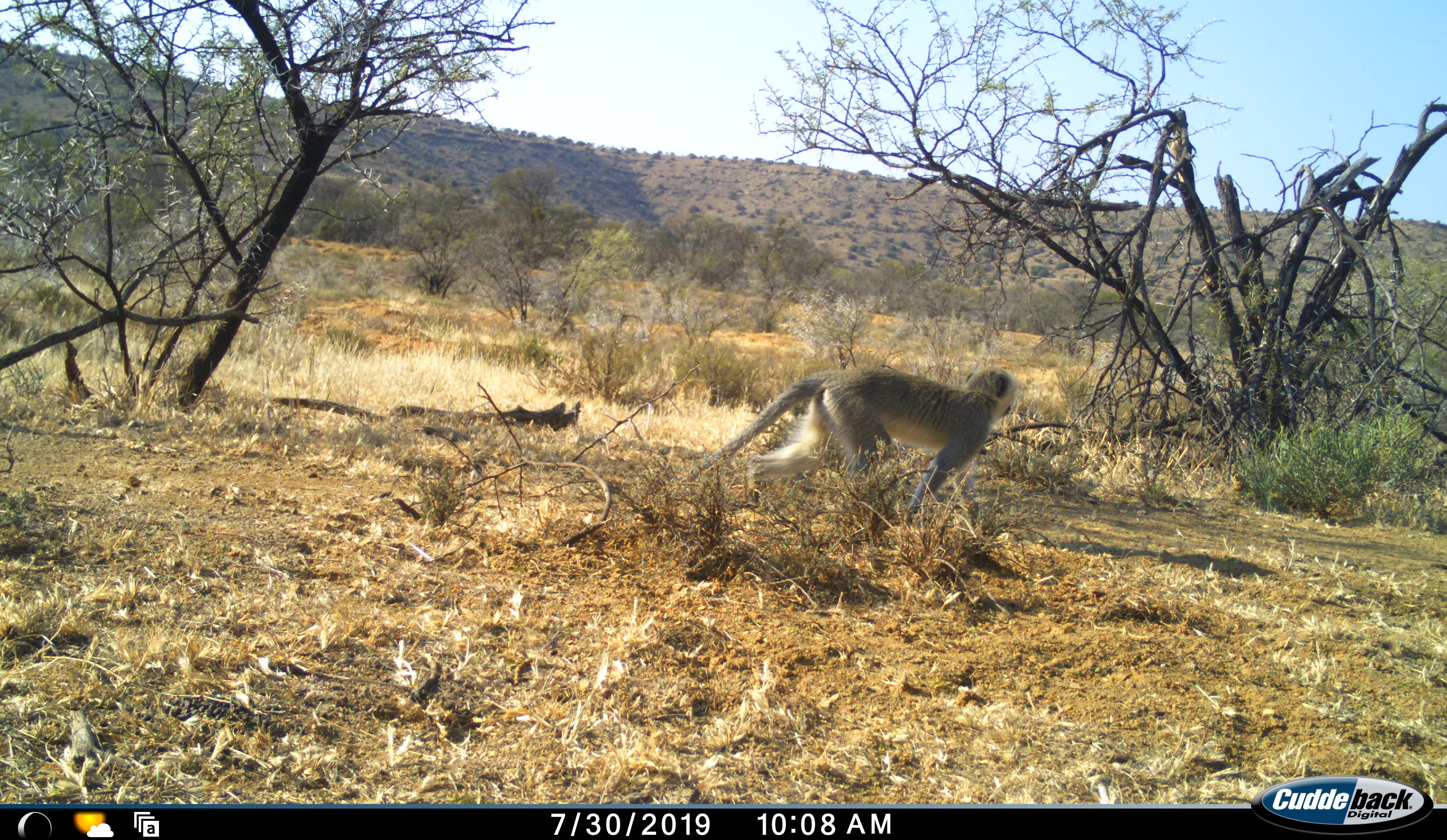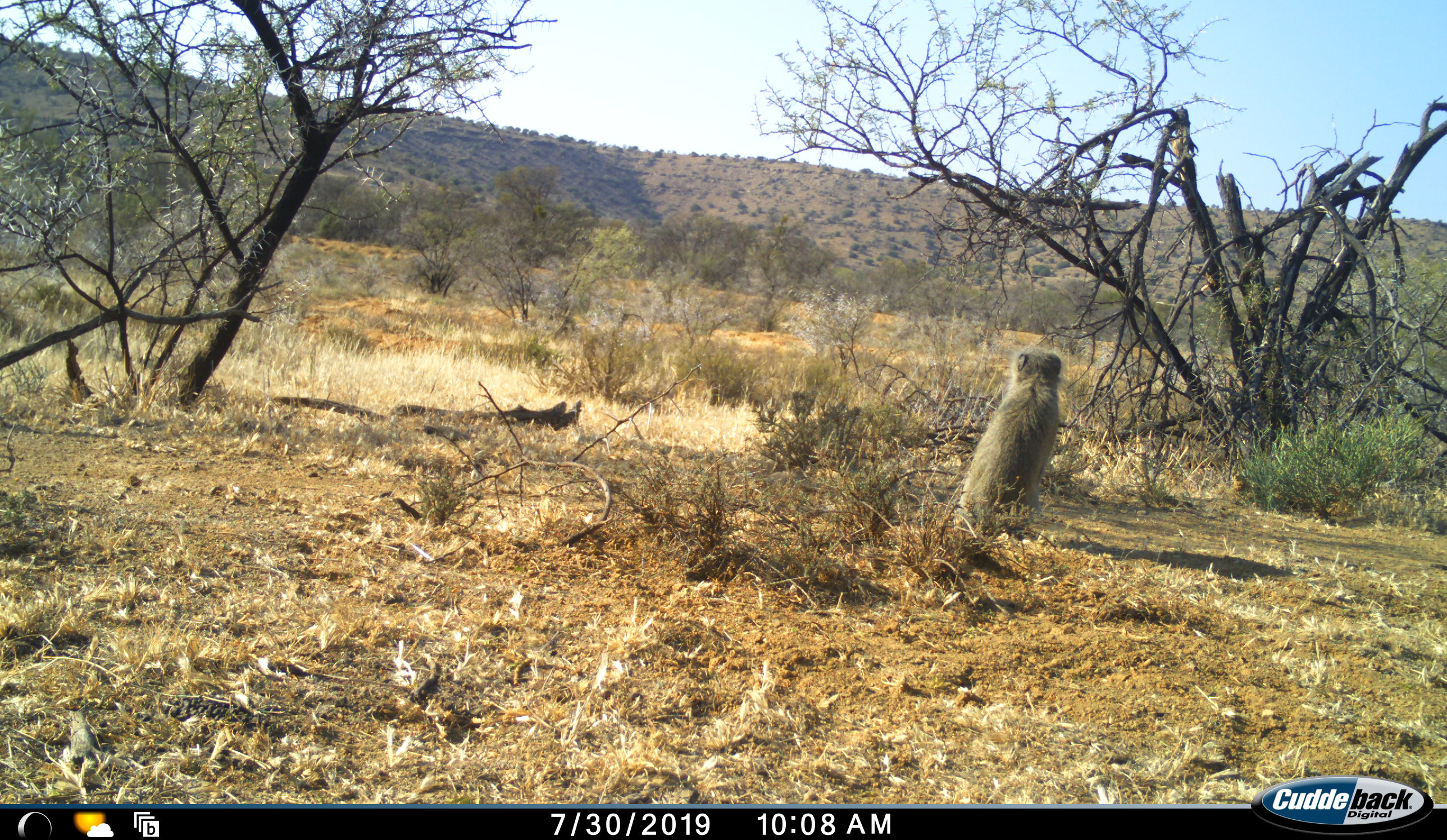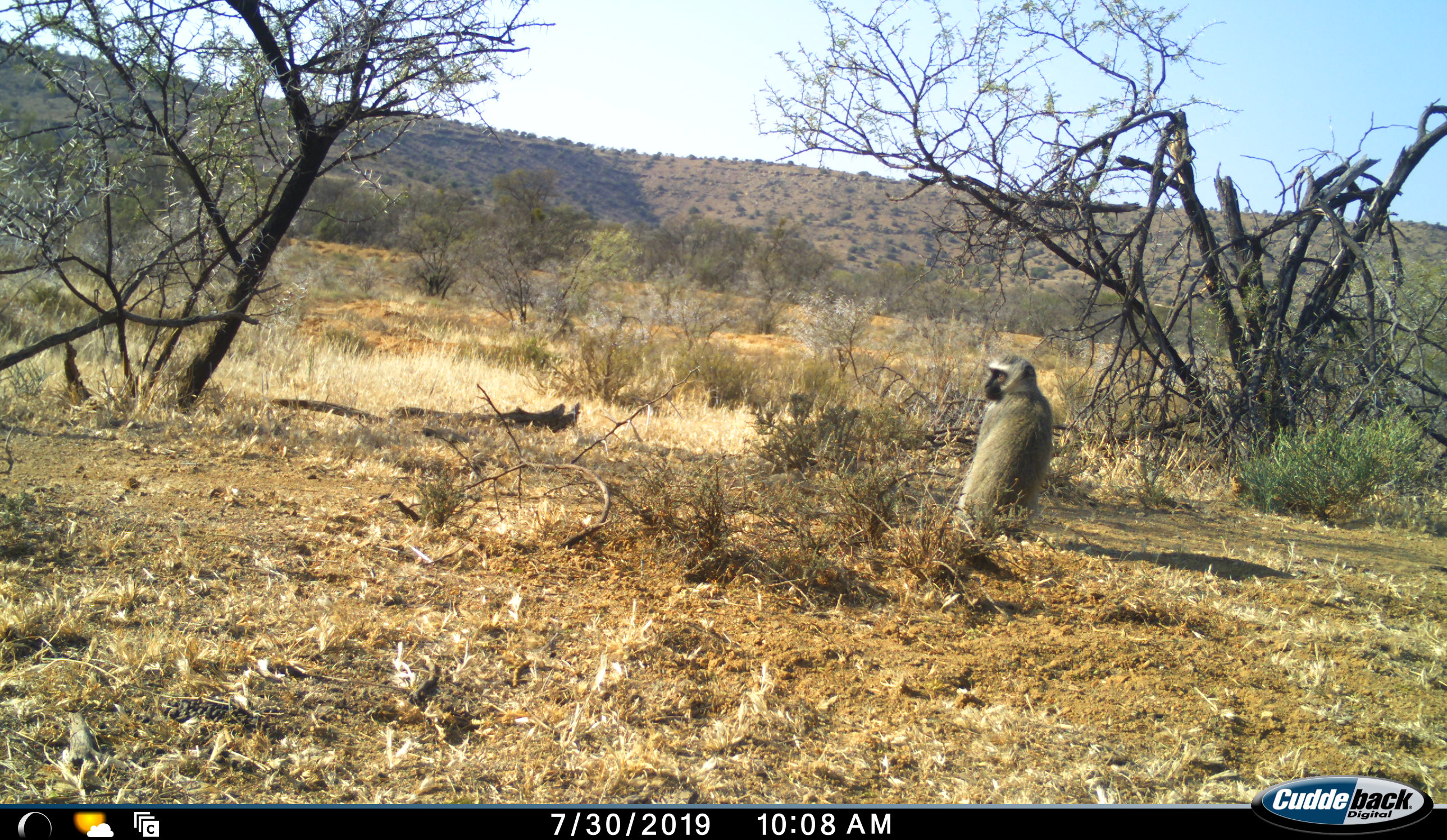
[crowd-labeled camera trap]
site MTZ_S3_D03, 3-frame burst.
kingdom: Animalia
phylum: Chordata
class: Mammalia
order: Primates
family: Cercopithecidae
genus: Chlorocebus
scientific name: Chlorocebus pygerythrus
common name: vervet monkey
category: monkeyvervet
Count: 1.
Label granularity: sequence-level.